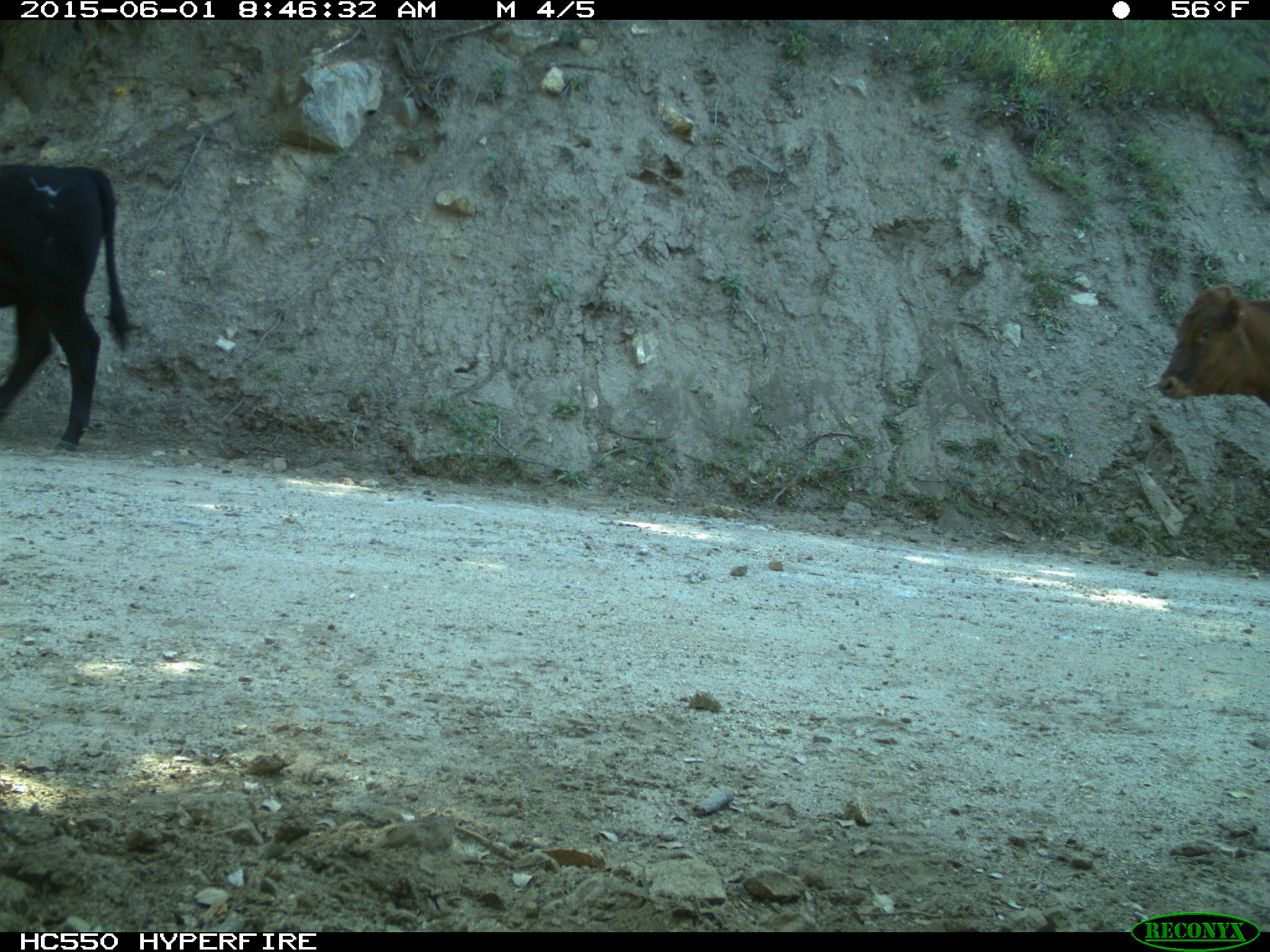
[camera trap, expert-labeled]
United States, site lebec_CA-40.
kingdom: Animalia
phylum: Chordata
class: Mammalia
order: Artiodactyla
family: Bovidae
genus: Bos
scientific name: Bos taurus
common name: domestic cow